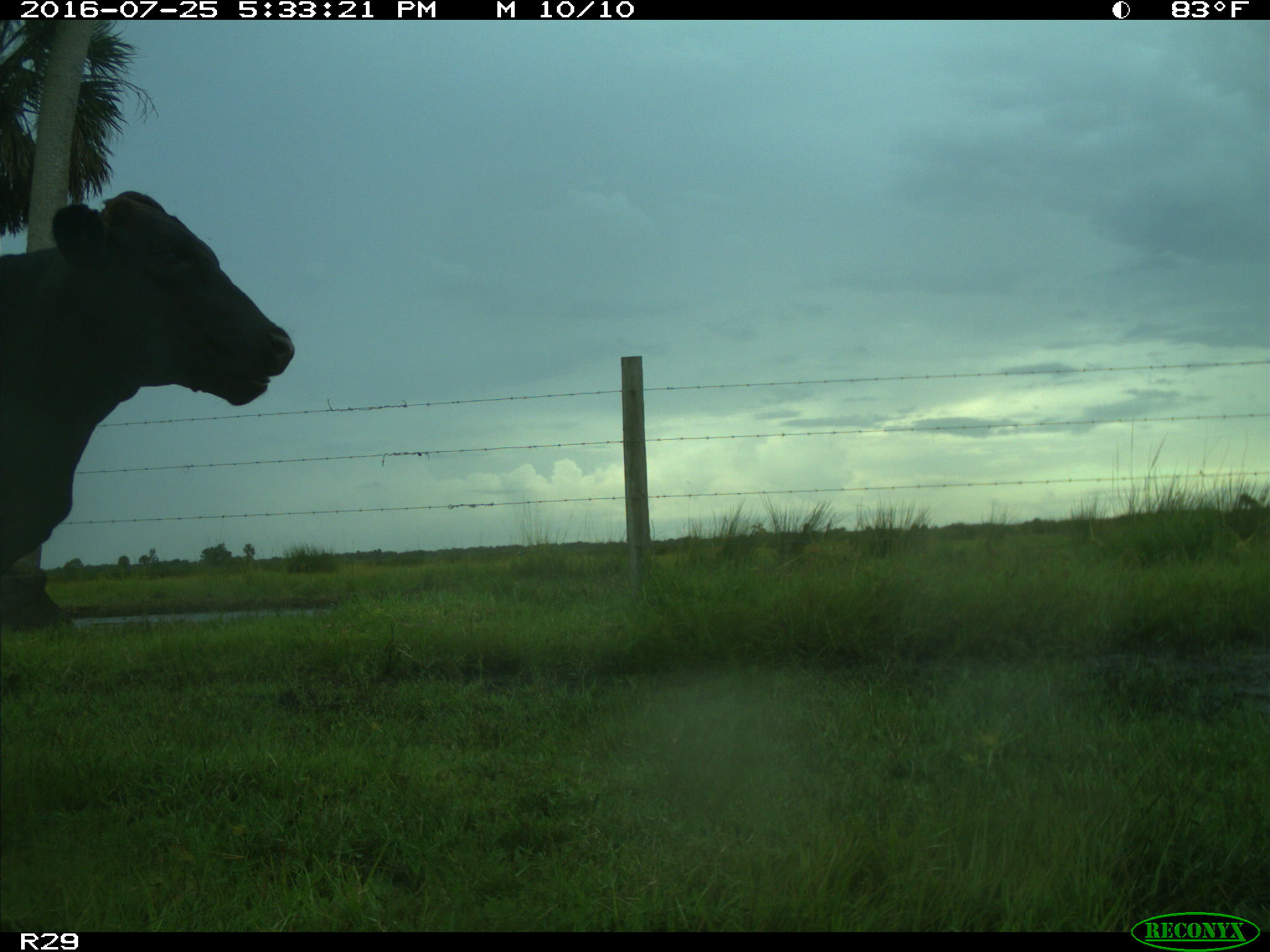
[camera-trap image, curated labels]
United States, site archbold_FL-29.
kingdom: Animalia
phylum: Chordata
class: Mammalia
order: Artiodactyla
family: Bovidae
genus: Bos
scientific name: Bos taurus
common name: domestic cow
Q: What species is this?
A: Bos taurus (domestic cow).